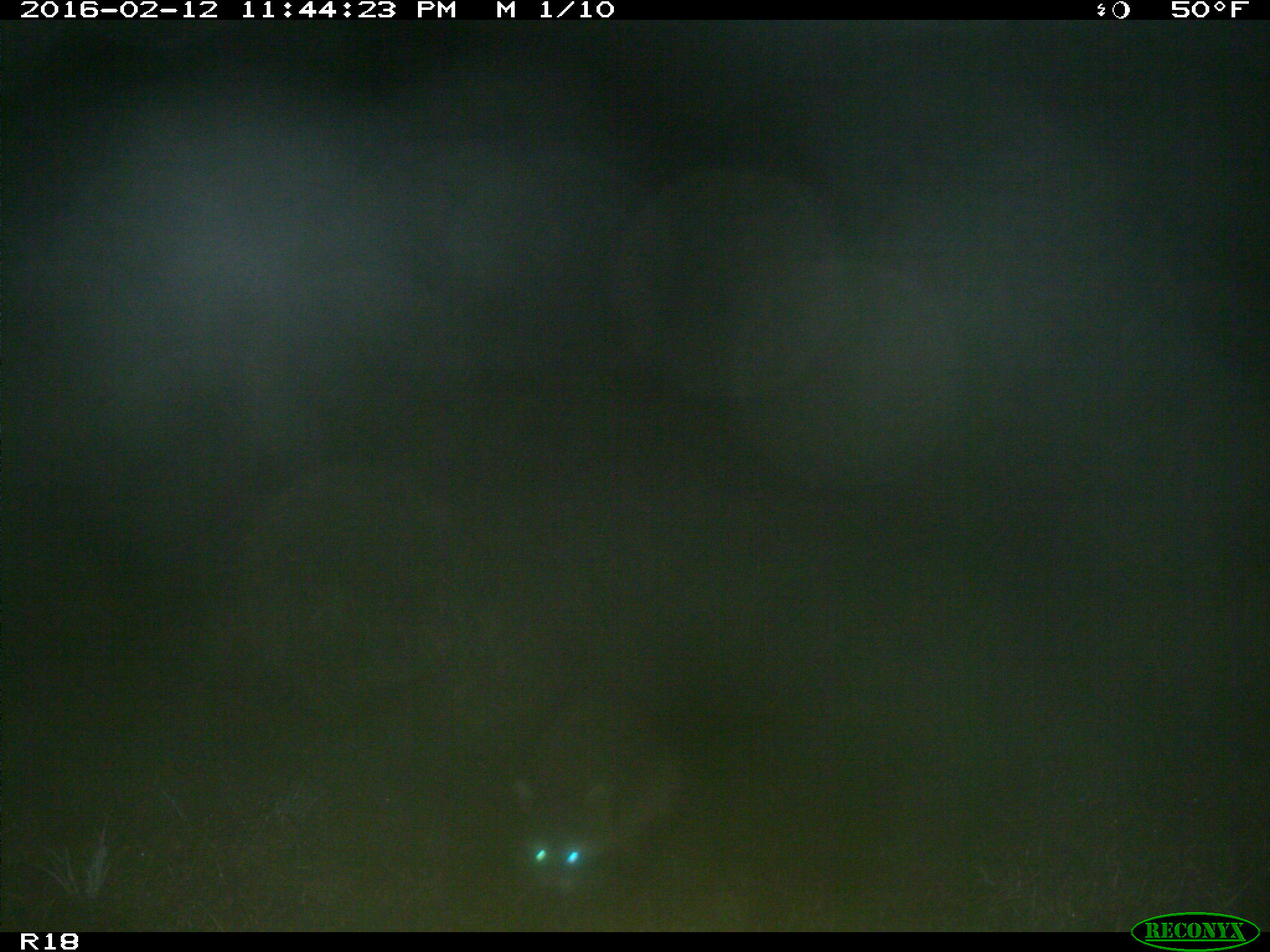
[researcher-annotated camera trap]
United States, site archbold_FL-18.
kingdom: Animalia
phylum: Chordata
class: Mammalia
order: Carnivora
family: Procyonidae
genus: Procyon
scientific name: Procyon lotor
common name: common raccoon